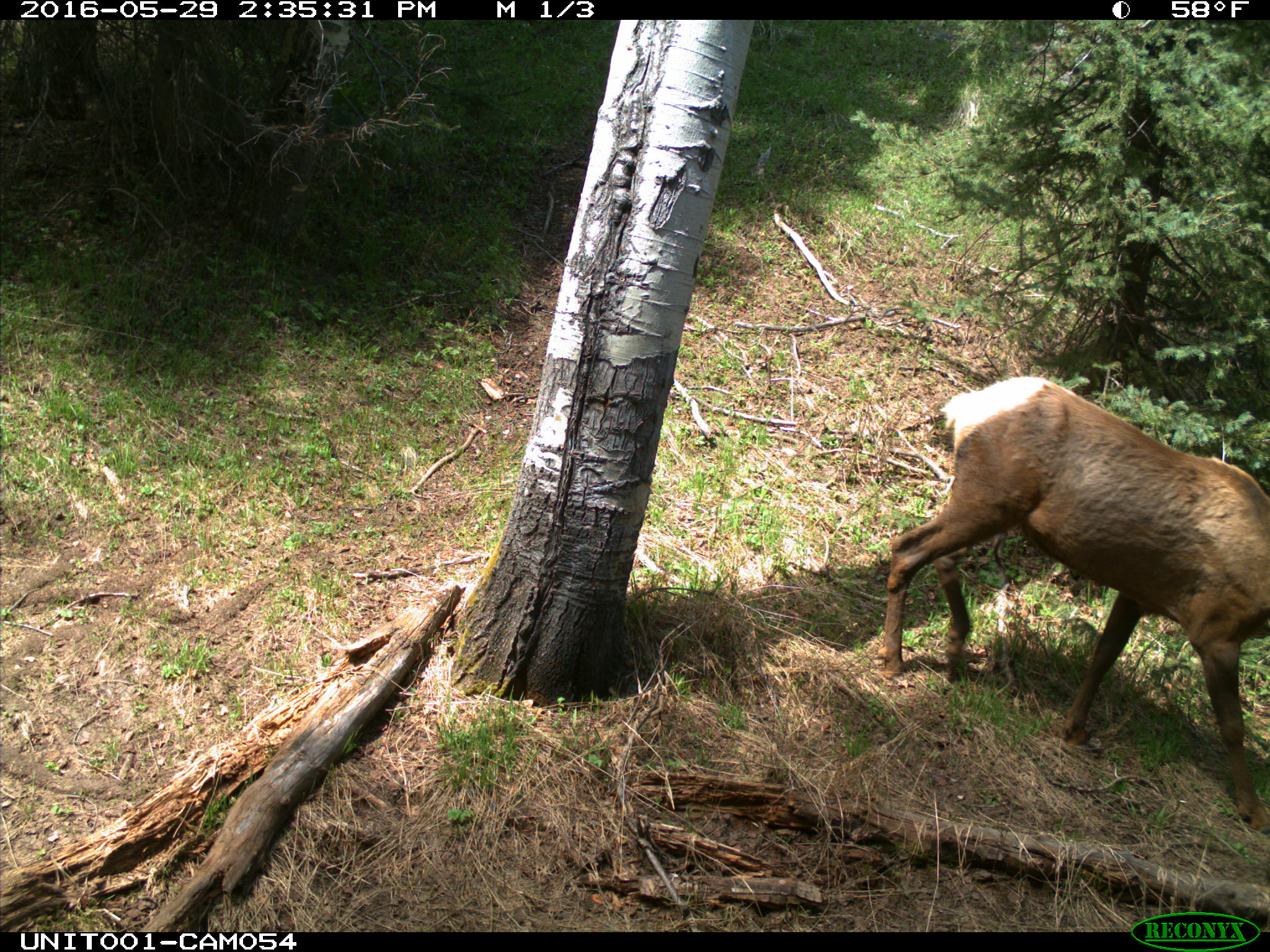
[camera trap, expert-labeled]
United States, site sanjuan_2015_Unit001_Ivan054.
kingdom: Animalia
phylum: Chordata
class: Mammalia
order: Artiodactyla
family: Cervidae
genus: Cervus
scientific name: Cervus elaphus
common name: red deer